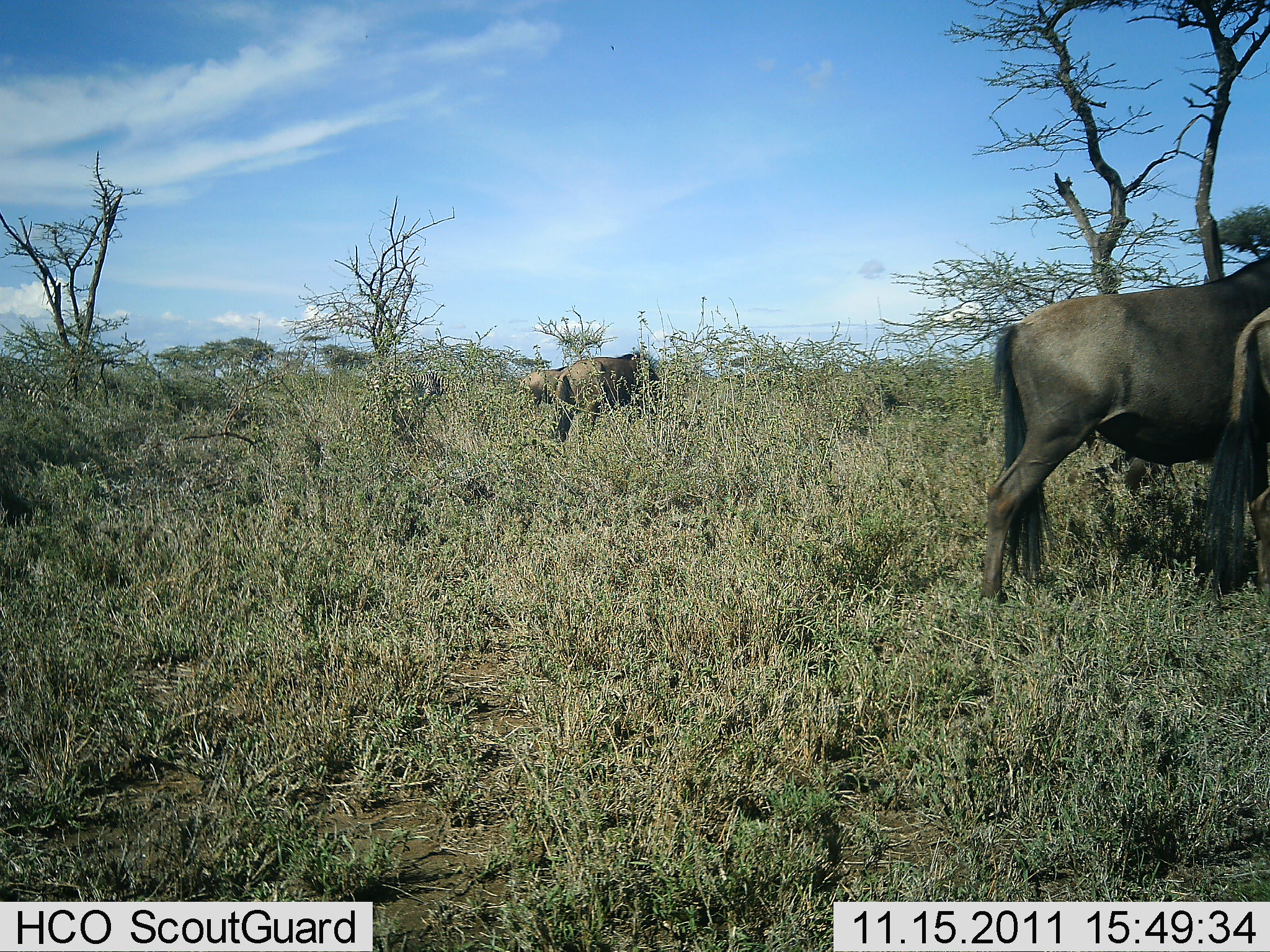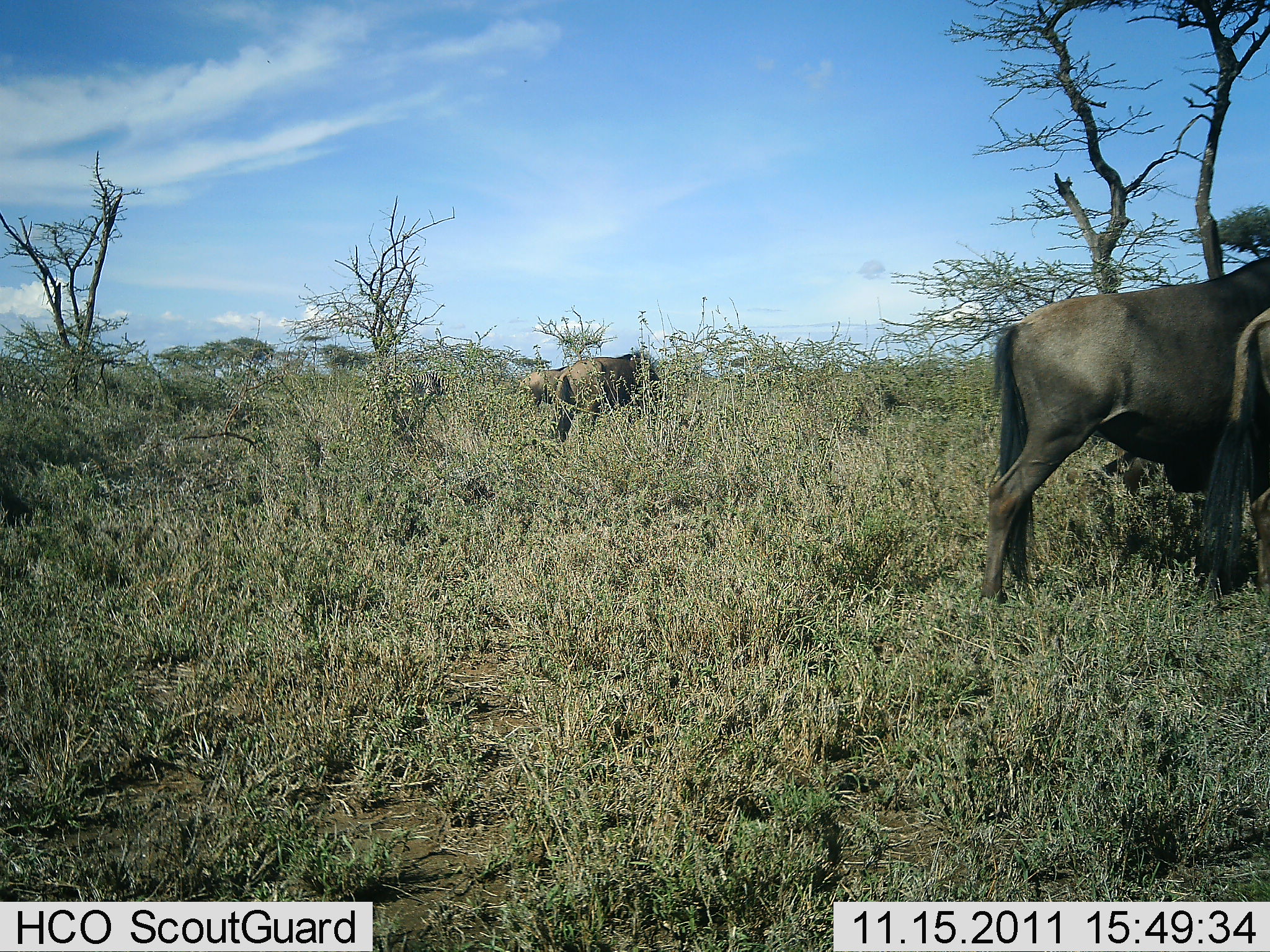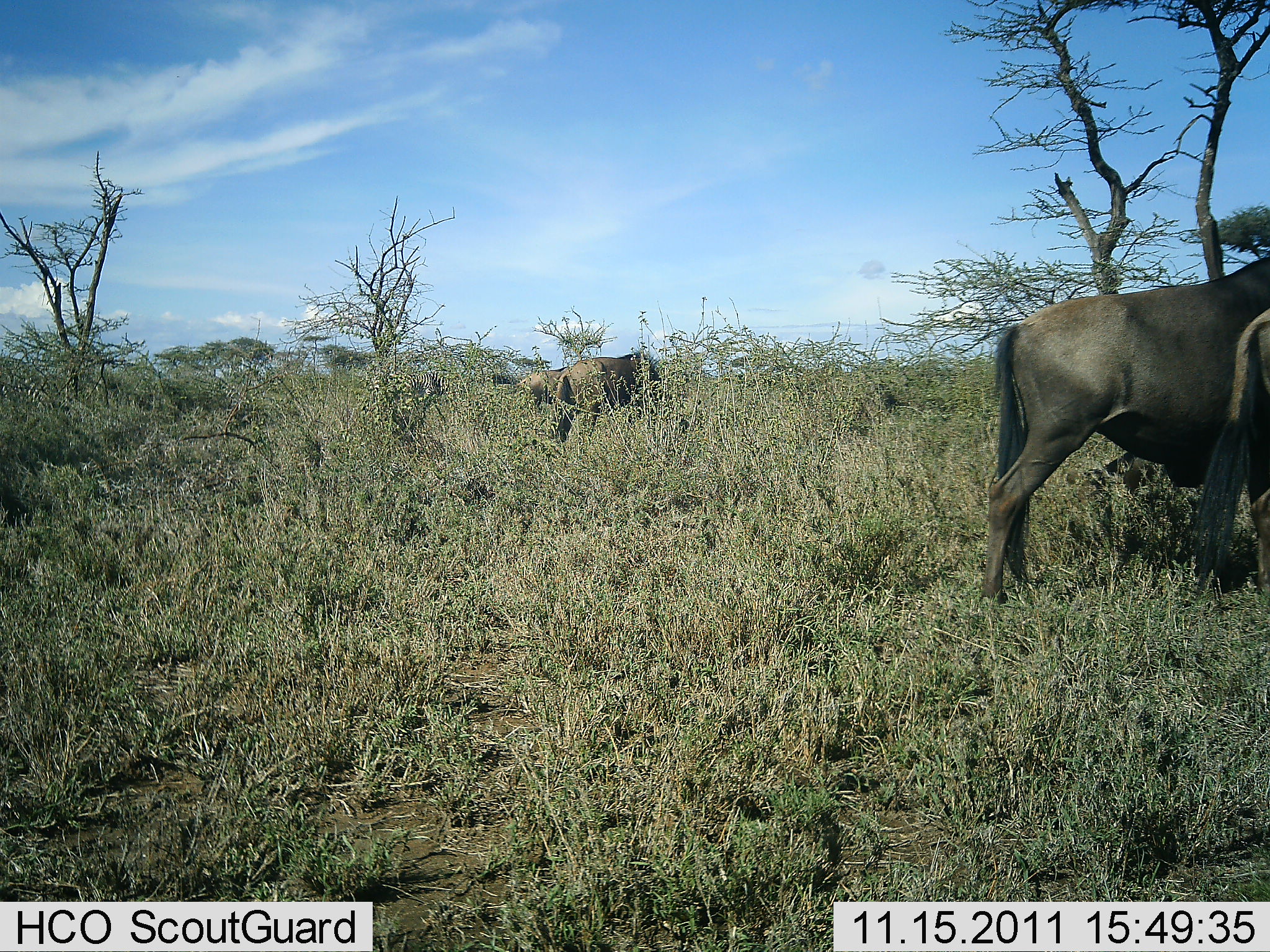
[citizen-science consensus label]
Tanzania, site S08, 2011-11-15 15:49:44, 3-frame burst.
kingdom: Animalia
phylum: Chordata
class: Mammalia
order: Artiodactyla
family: Bovidae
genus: Connochaetes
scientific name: Connochaetes taurinus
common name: blue wildebeest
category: wildebeest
Wildebeest (blue wildebeest) (Connochaetes taurinus), count 3. Behavior (volunteer vote fractions): standing 80%, resting 10%, moving 10%, interacting 0%. Young present (vote fraction): 0%. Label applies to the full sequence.